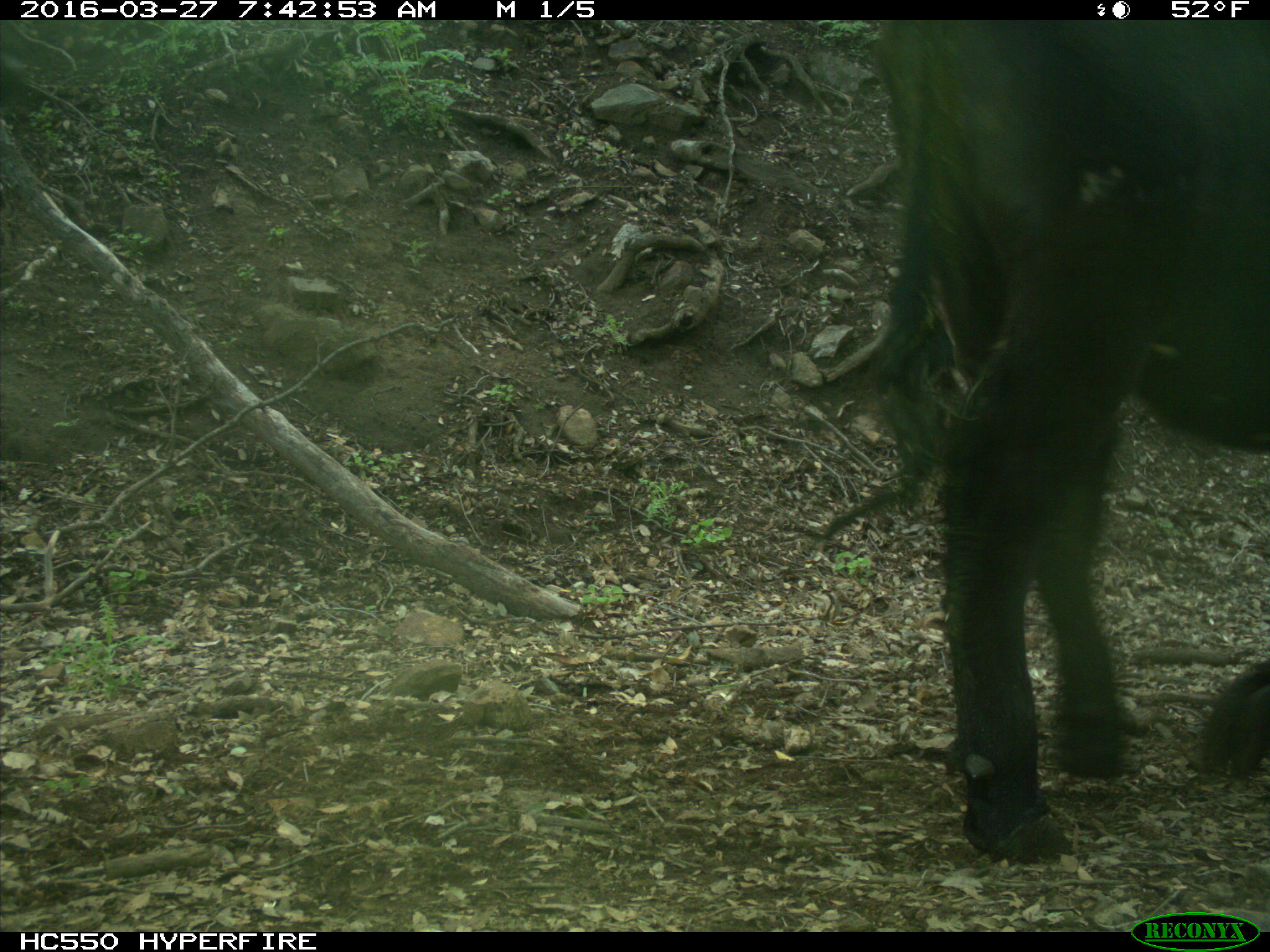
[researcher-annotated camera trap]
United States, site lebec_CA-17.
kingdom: Animalia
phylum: Chordata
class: Mammalia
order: Artiodactyla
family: Bovidae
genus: Bos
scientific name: Bos taurus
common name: domestic cow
Bos taurus (domestic cow).